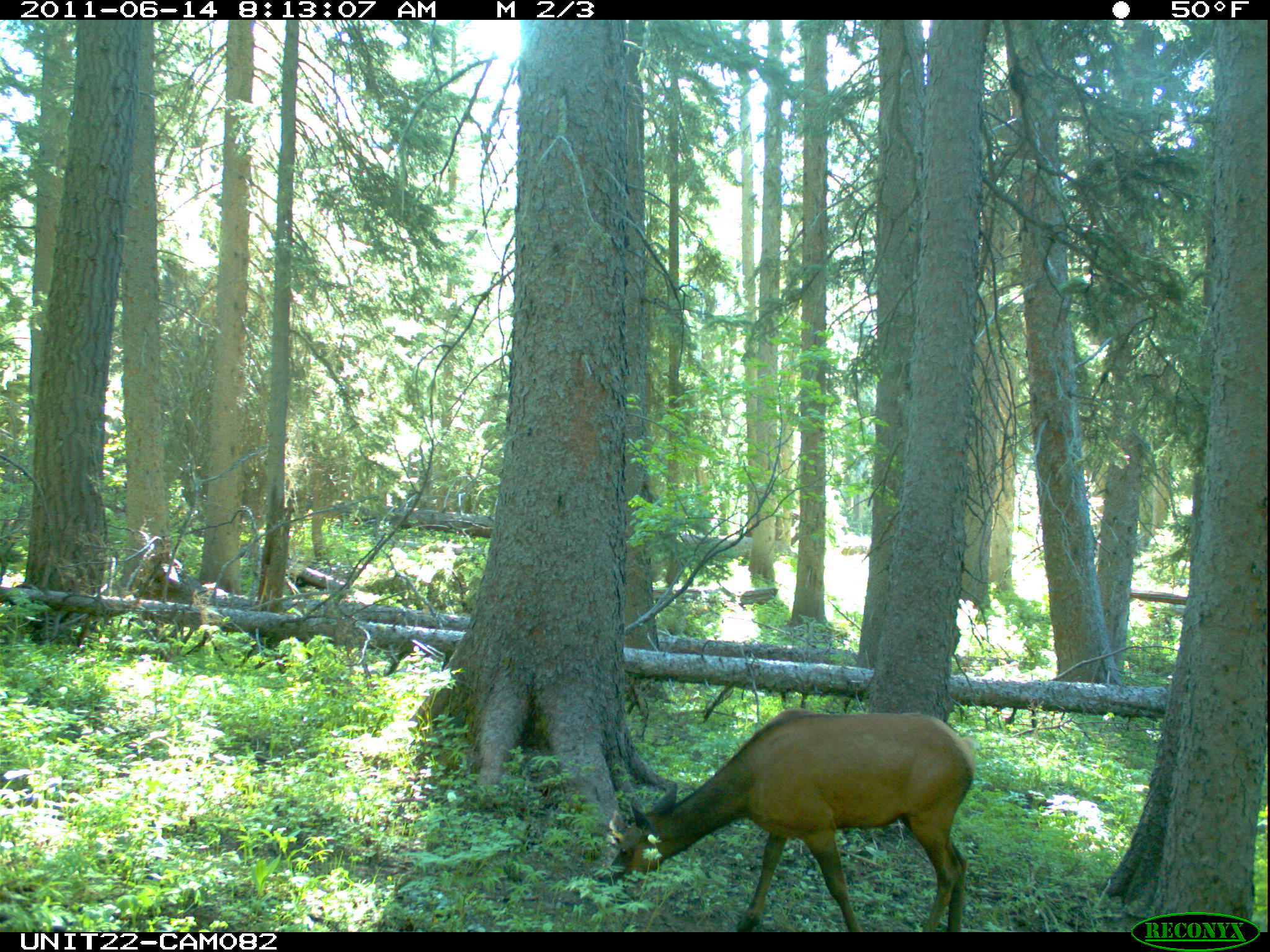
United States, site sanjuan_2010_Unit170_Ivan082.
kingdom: Animalia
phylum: Chordata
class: Mammalia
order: Artiodactyla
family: Cervidae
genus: Cervus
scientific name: Cervus elaphus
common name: red deer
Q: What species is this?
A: Cervus elaphus (red deer).